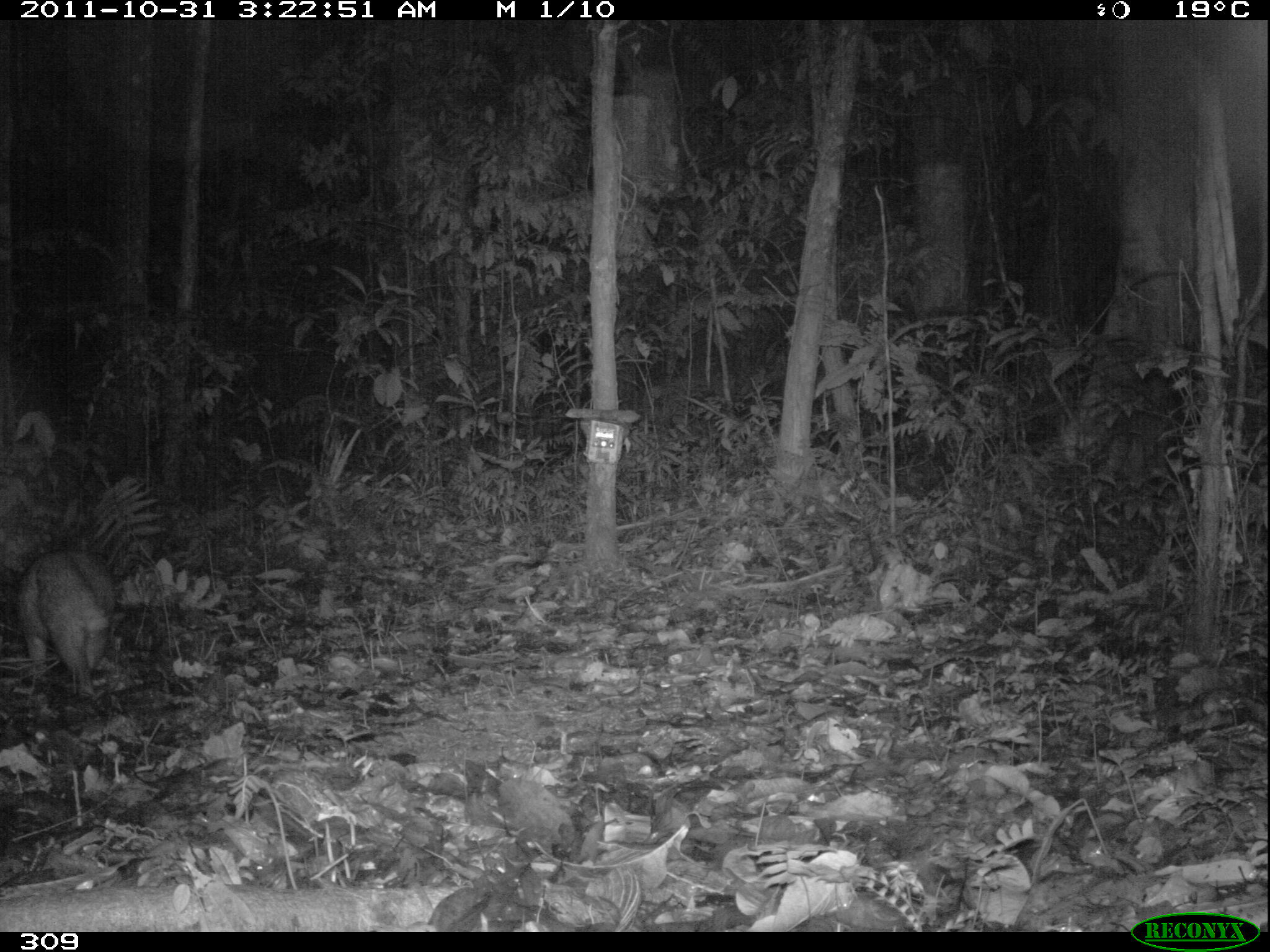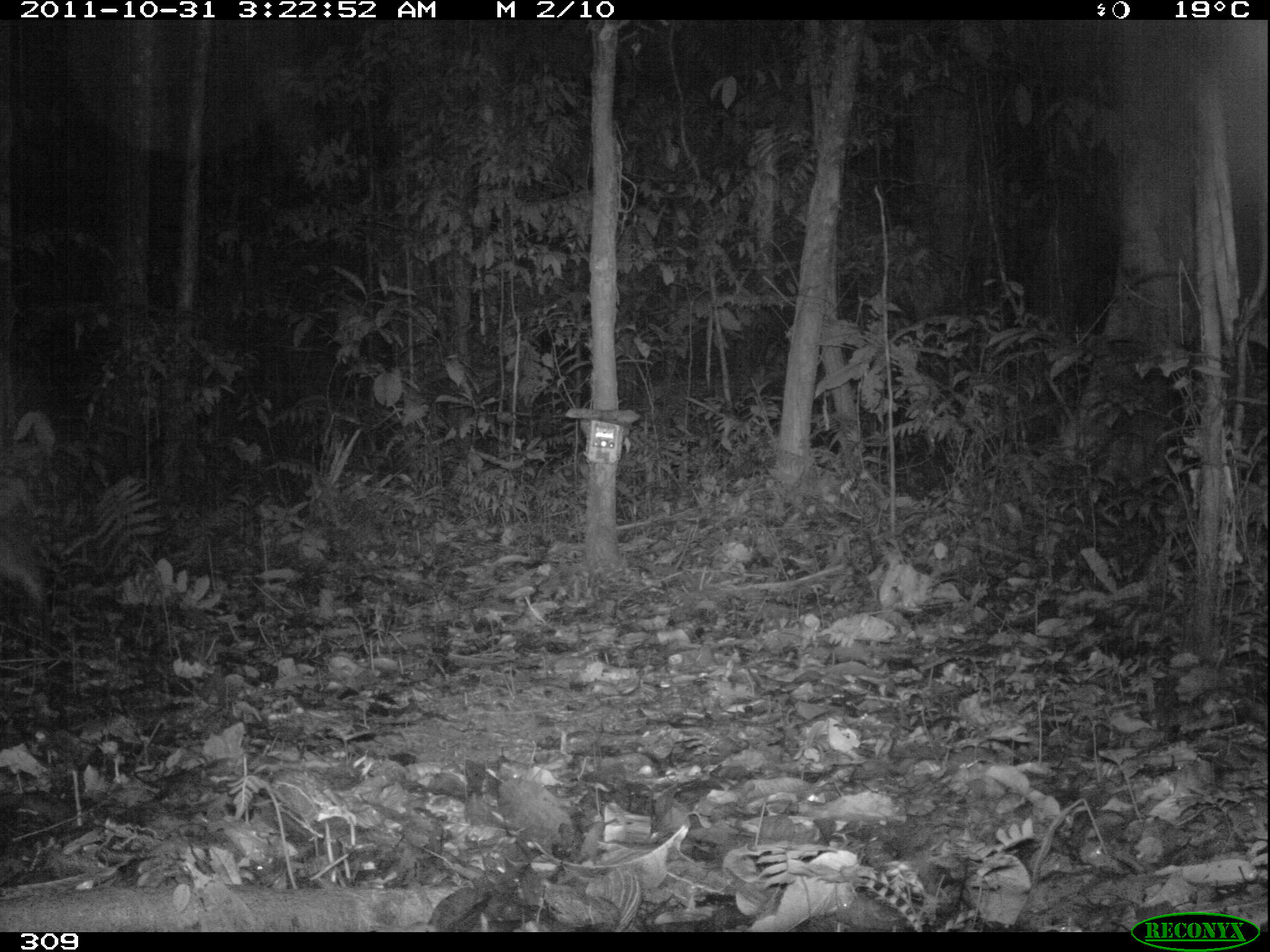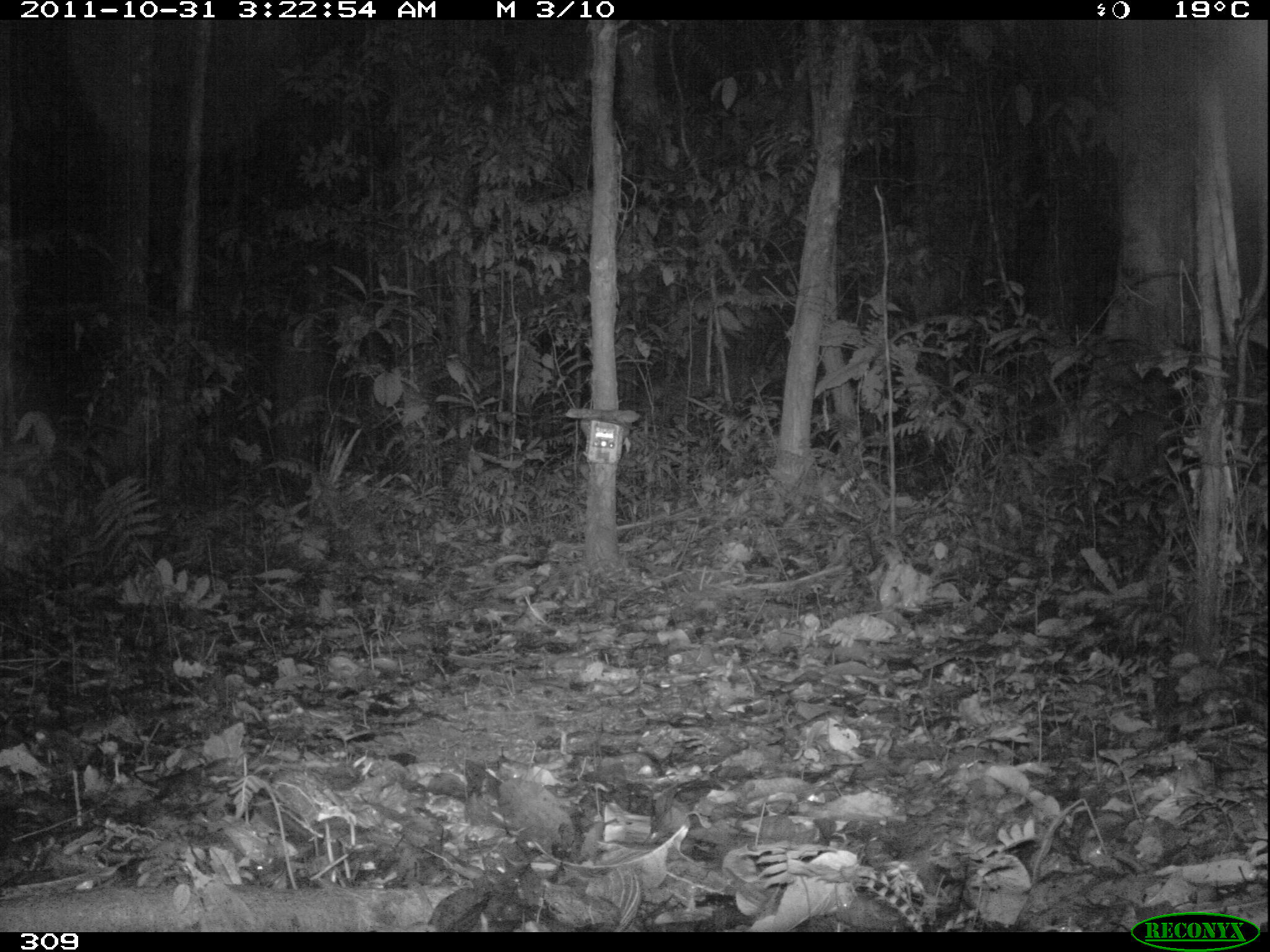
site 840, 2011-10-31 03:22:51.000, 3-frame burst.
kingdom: Animalia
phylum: Chordata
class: Mammalia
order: Rodentia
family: Cuniculidae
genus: Cuniculus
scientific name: Cuniculus paca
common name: spotted paca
Cuniculus paca (spotted paca).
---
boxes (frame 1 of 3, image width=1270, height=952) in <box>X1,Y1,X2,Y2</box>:
cuniculus paca: <box>16,545,120,700</box>